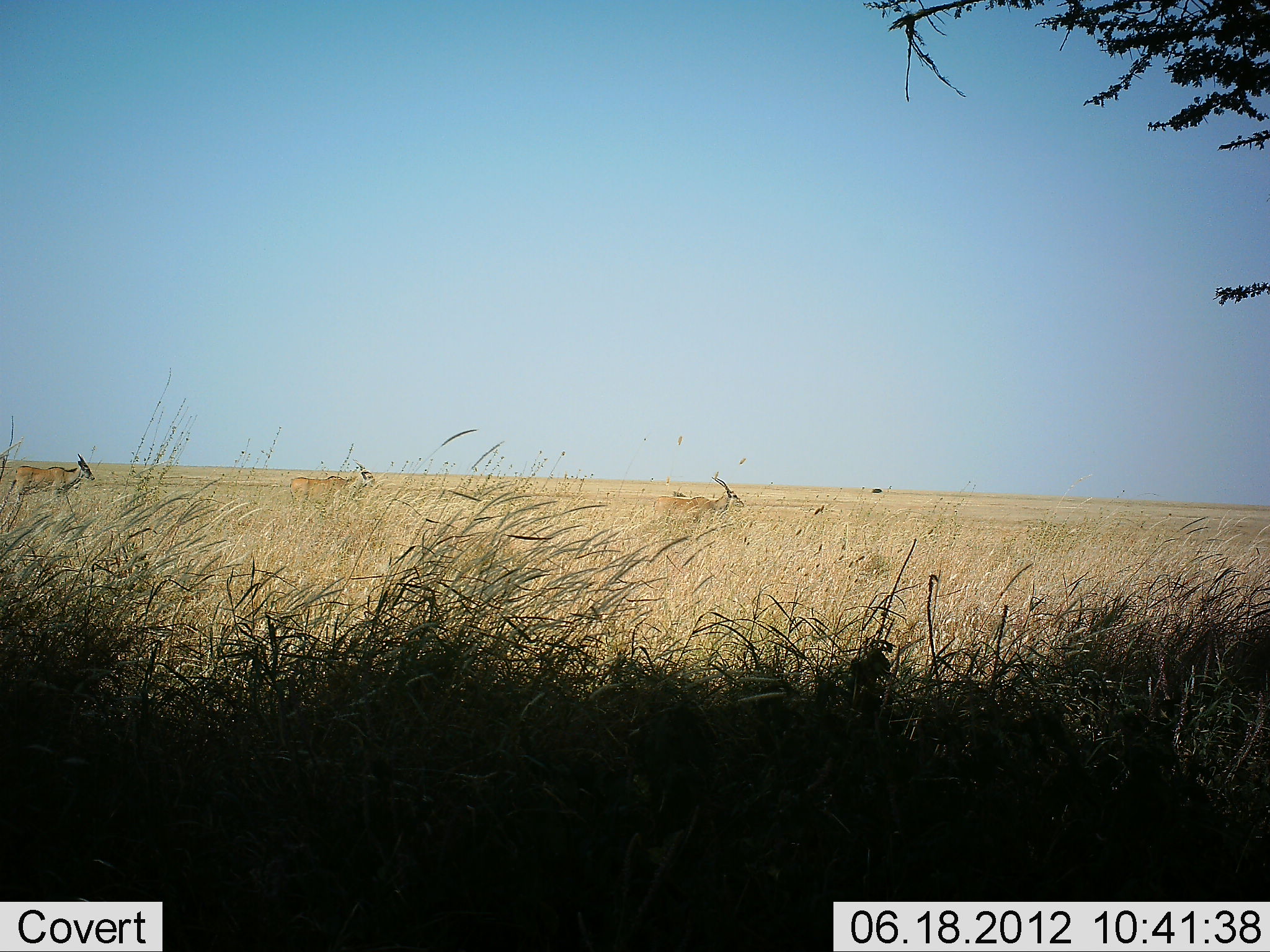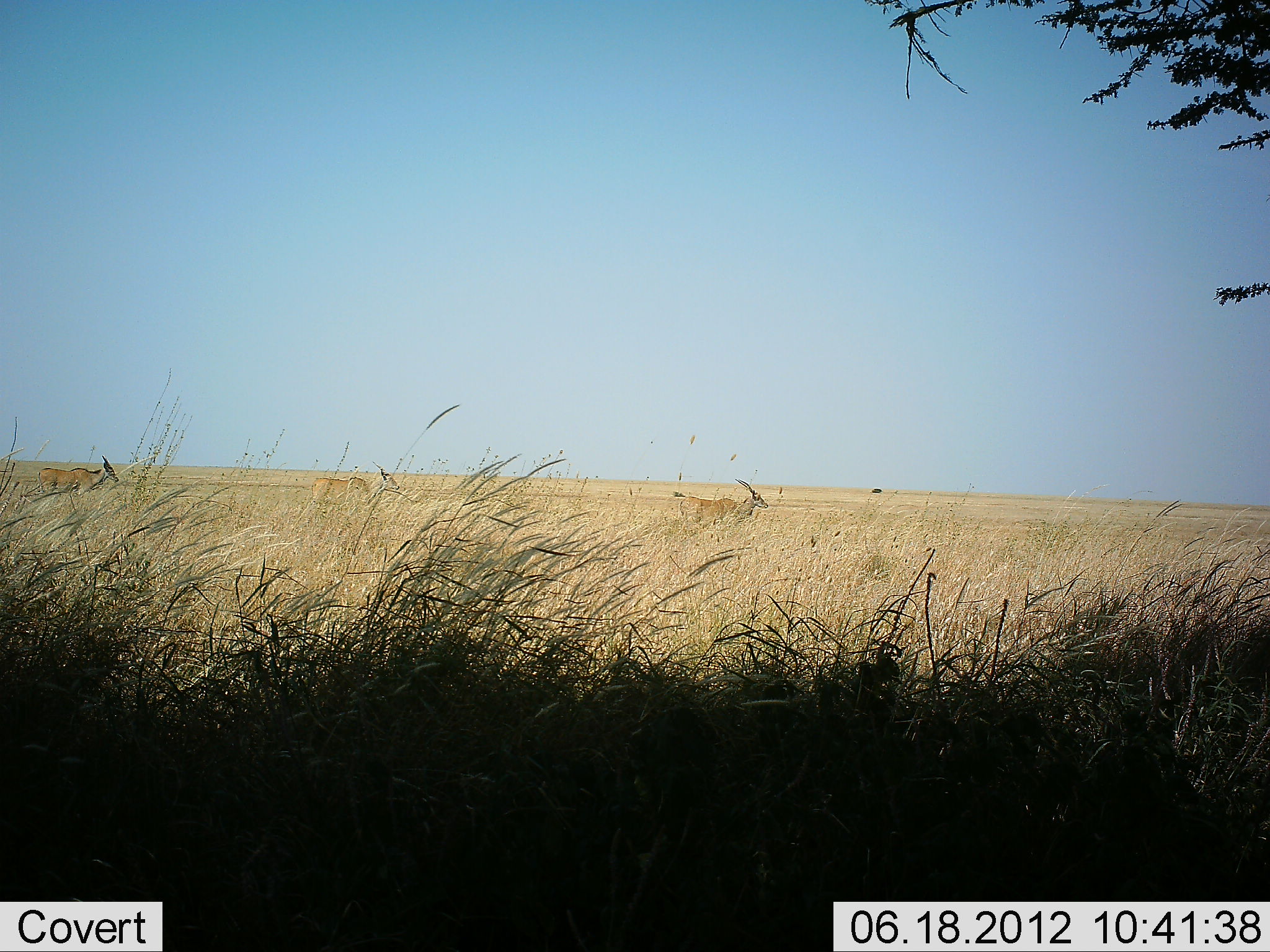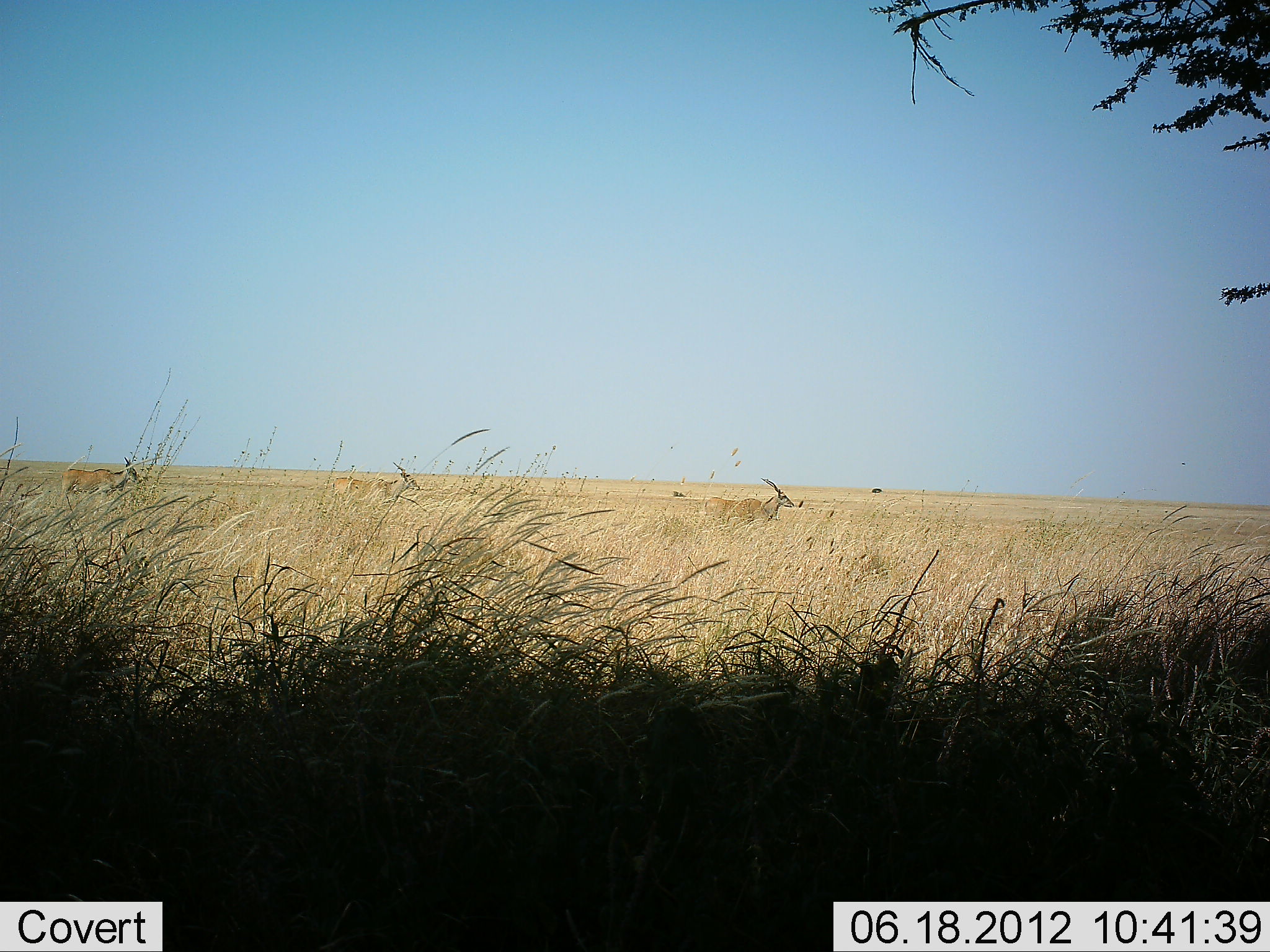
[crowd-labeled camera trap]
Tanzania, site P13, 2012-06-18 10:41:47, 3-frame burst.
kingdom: Animalia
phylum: Chordata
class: Mammalia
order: Artiodactyla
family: Bovidae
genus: Tragelaphus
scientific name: Tragelaphus oryx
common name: eland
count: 3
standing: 0%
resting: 0%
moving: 100%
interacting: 0%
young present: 0%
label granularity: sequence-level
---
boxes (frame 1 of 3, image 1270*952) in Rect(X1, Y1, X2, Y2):
animal: Rect(9, 453, 97, 508); Rect(290, 460, 379, 511); Rect(652, 477, 744, 525)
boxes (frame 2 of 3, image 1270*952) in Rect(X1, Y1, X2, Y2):
animal: Rect(311, 460, 399, 512); Rect(679, 480, 769, 529); Rect(37, 456, 120, 499)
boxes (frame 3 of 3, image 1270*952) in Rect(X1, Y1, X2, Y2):
animal: Rect(703, 478, 794, 527); Rect(57, 456, 141, 506); Rect(331, 462, 423, 506)